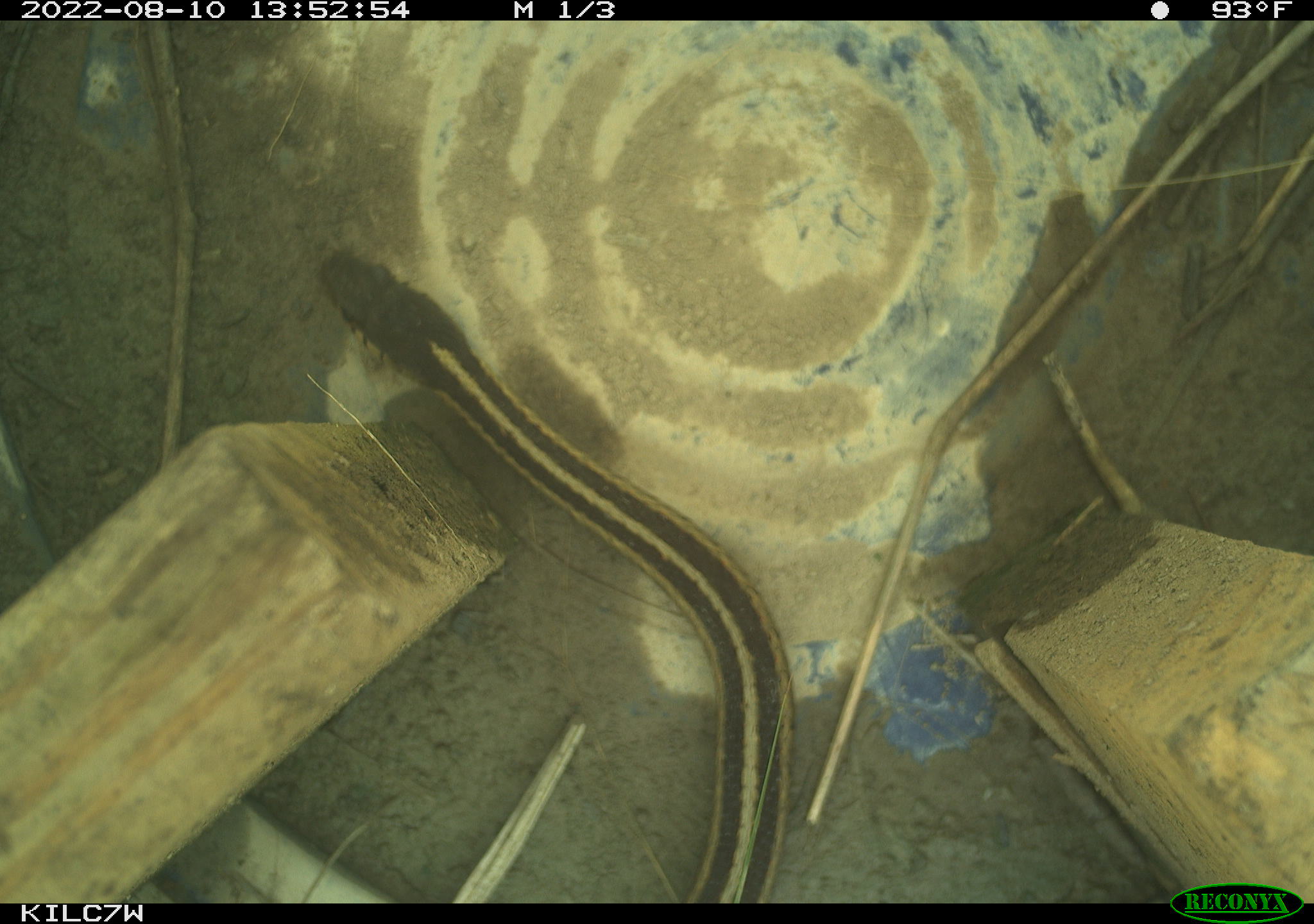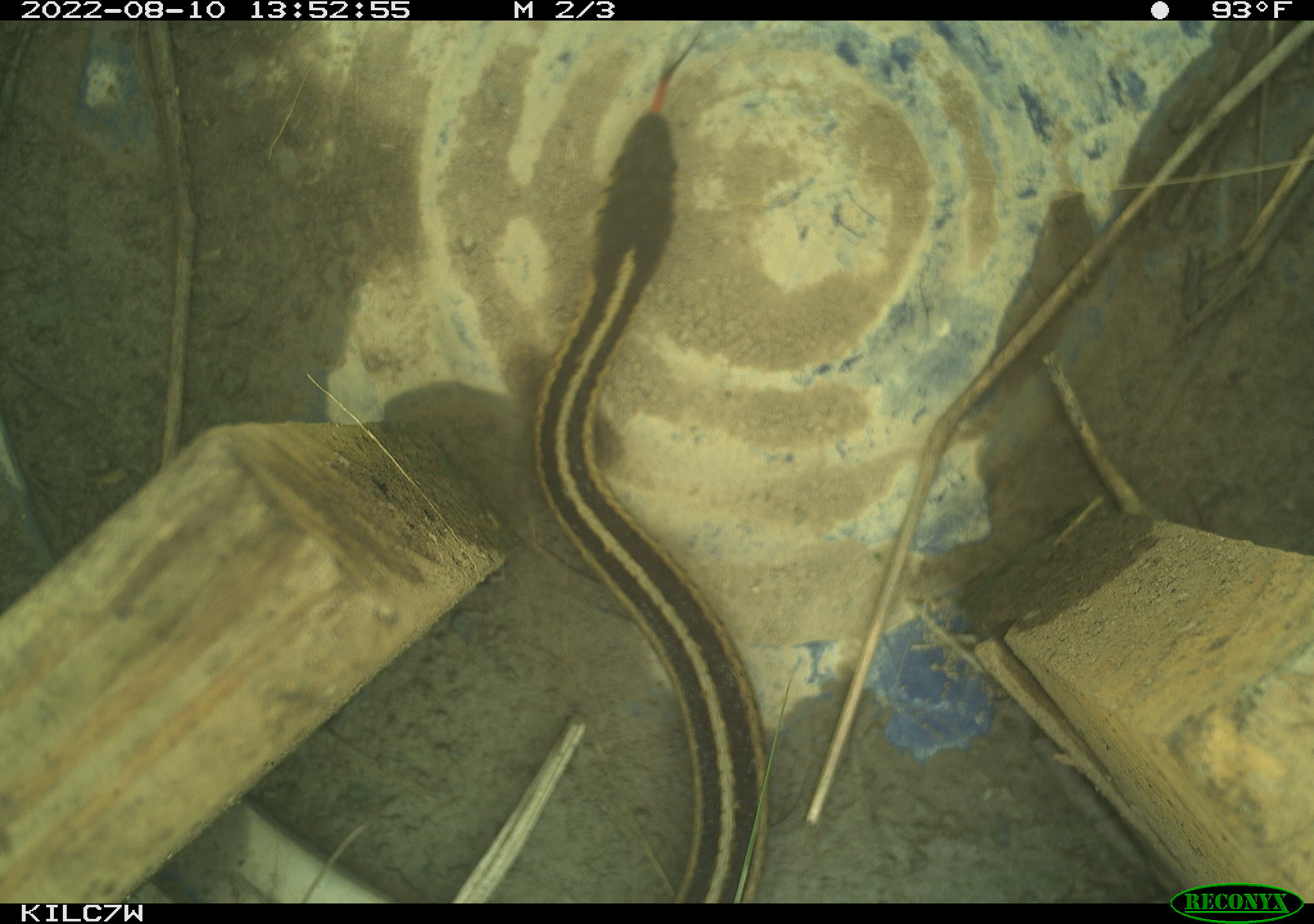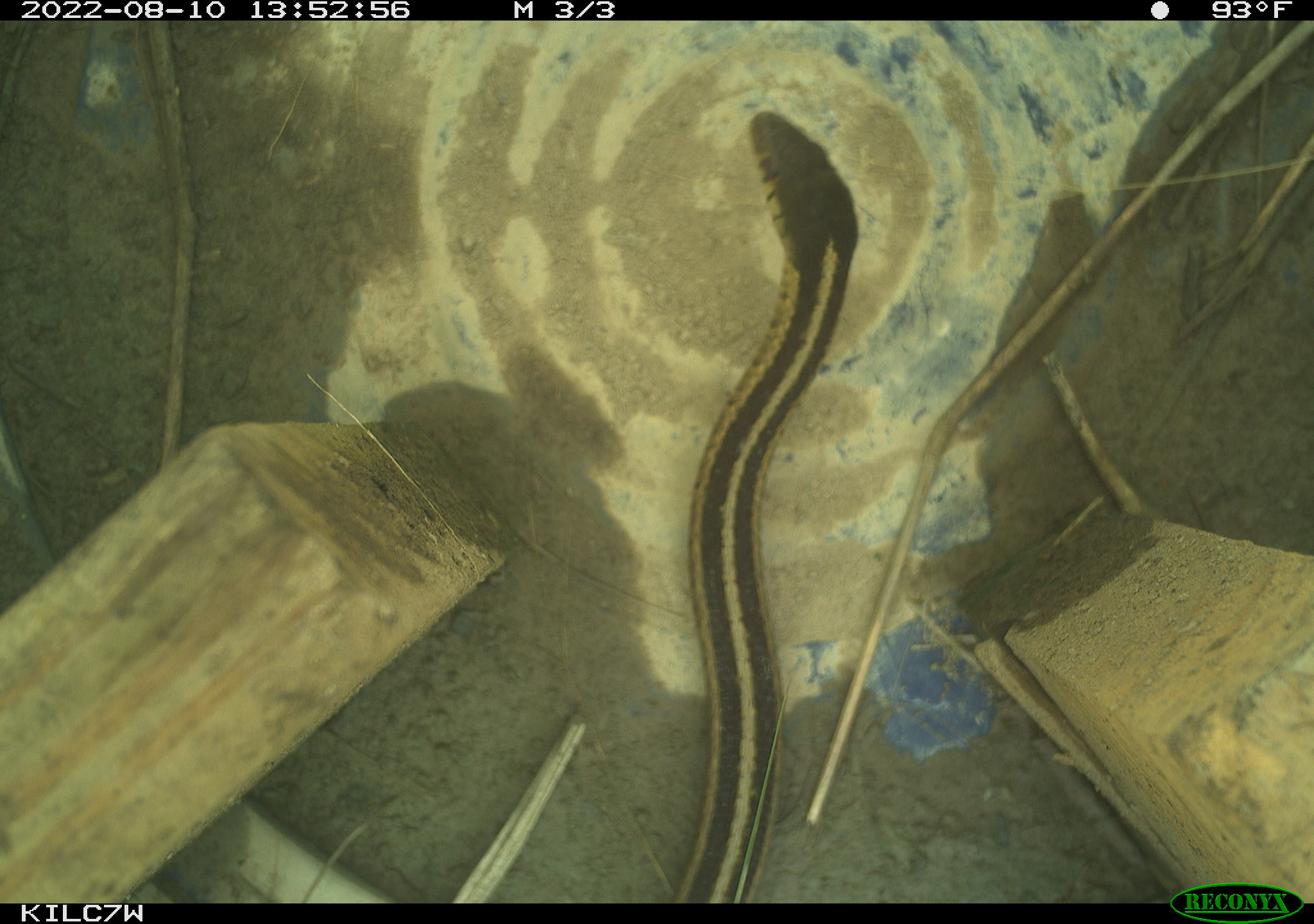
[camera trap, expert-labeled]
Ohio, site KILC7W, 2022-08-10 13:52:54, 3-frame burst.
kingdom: Animalia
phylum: Chordata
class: Reptilia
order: Squamata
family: Colubridae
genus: Thamnophis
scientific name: Thamnophis sirtalis sirtalis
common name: eastern gartersnake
Eastern gartersnake (Thamnophis sirtalis sirtalis).